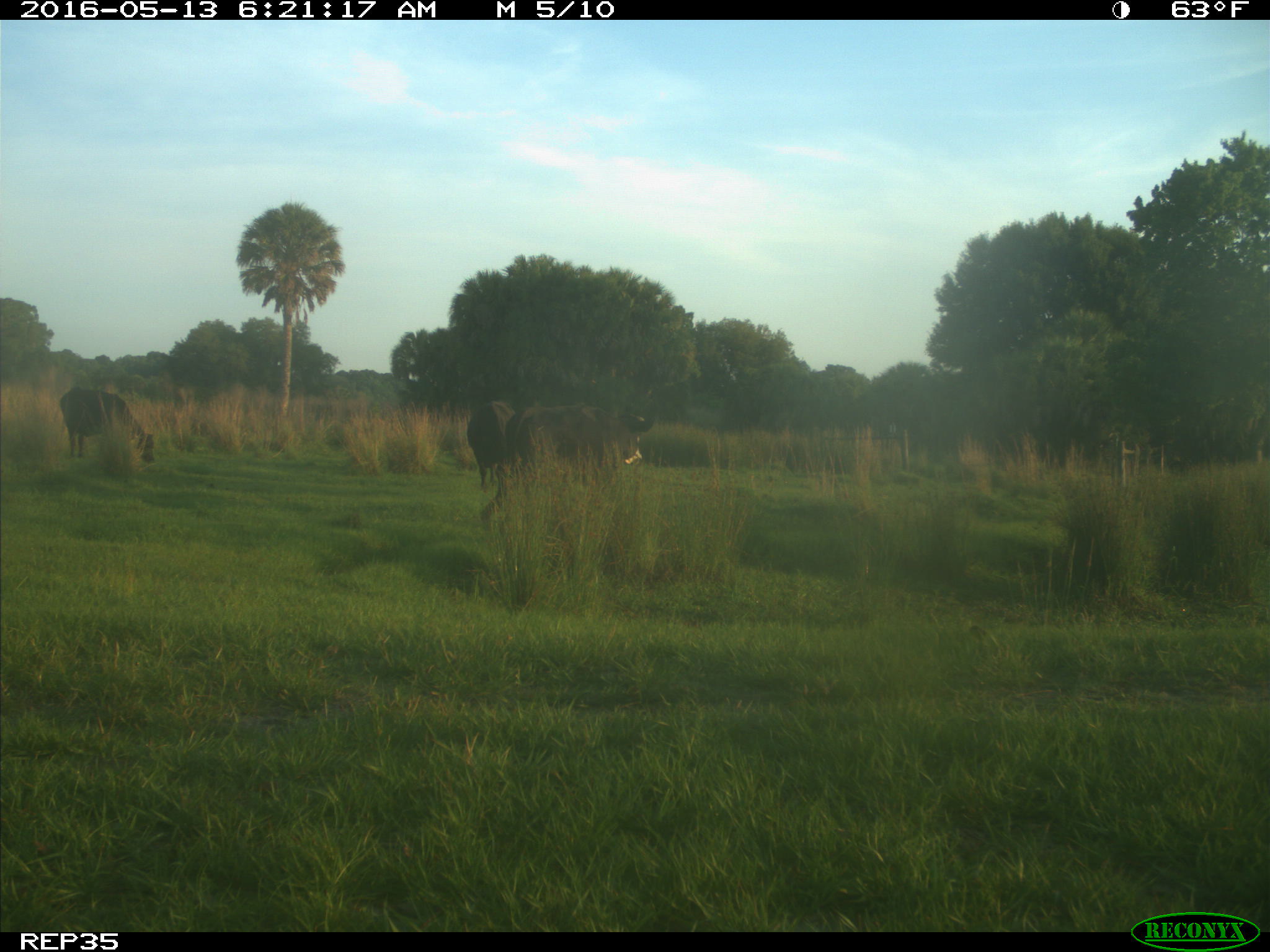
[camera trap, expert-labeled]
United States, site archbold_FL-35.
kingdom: Animalia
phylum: Chordata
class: Mammalia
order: Artiodactyla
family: Bovidae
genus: Bos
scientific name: Bos taurus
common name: domestic cow